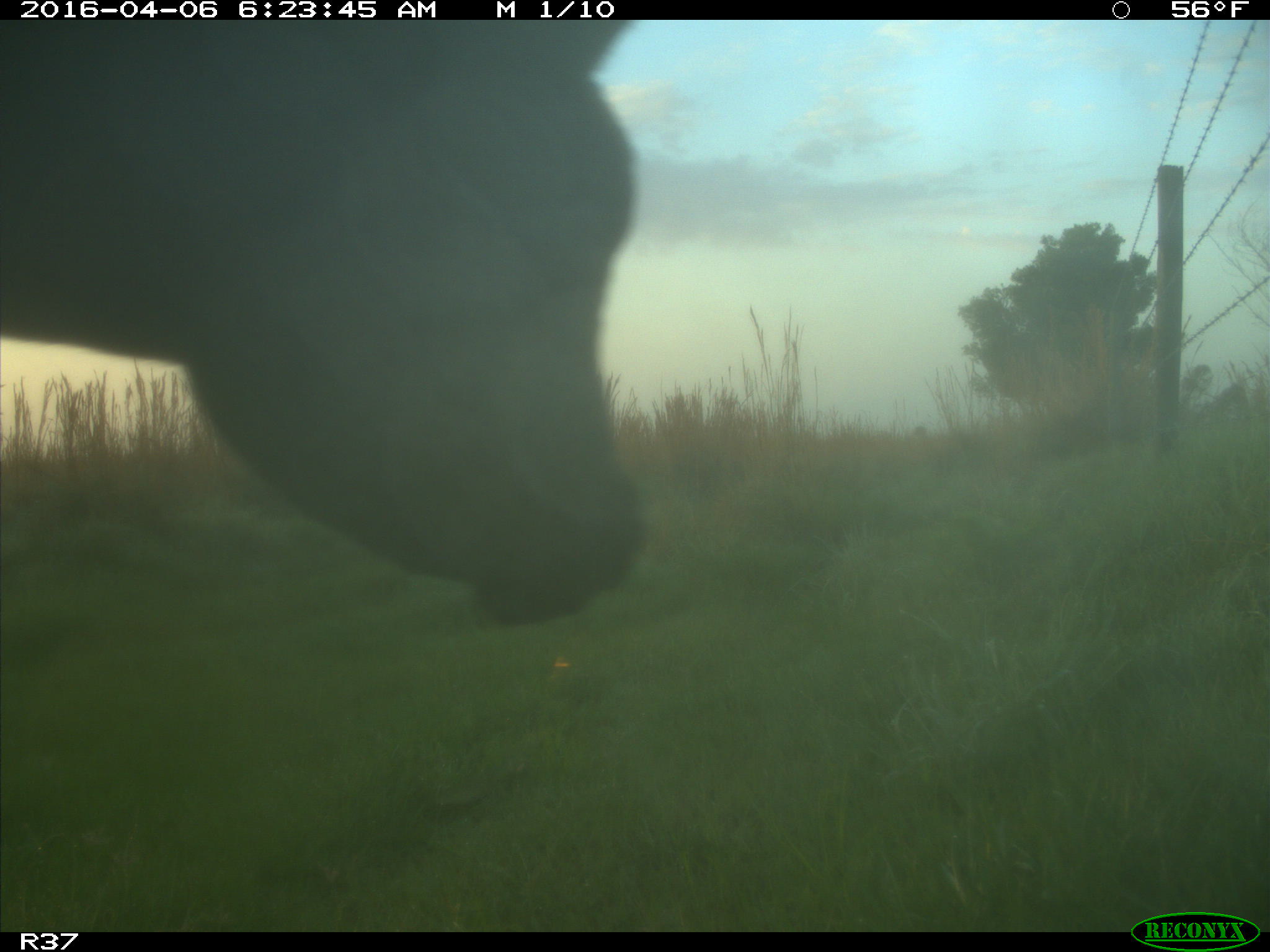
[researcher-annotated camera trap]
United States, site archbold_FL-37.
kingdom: Animalia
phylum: Chordata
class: Mammalia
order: Artiodactyla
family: Bovidae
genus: Bos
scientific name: Bos taurus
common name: domestic cow